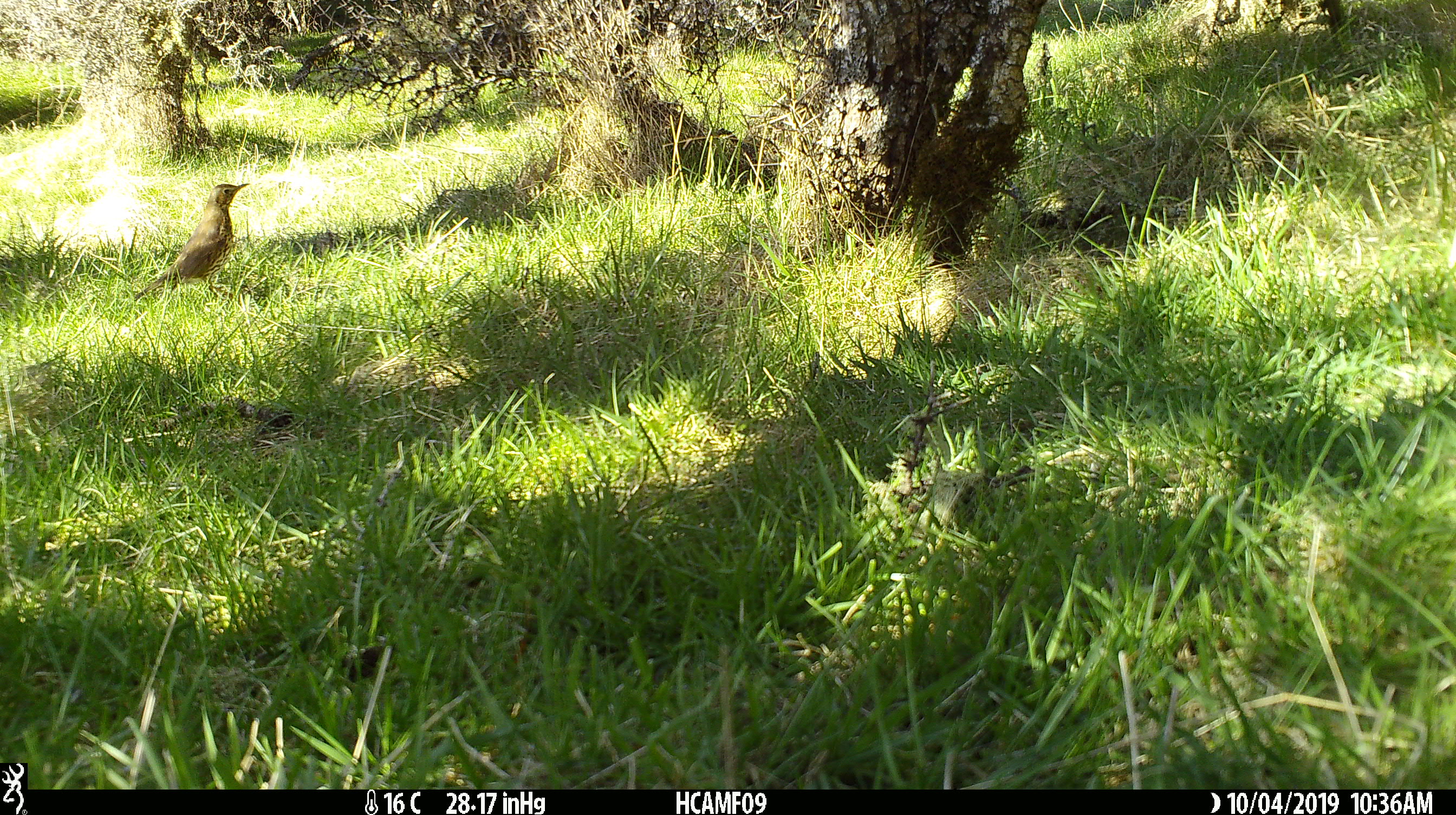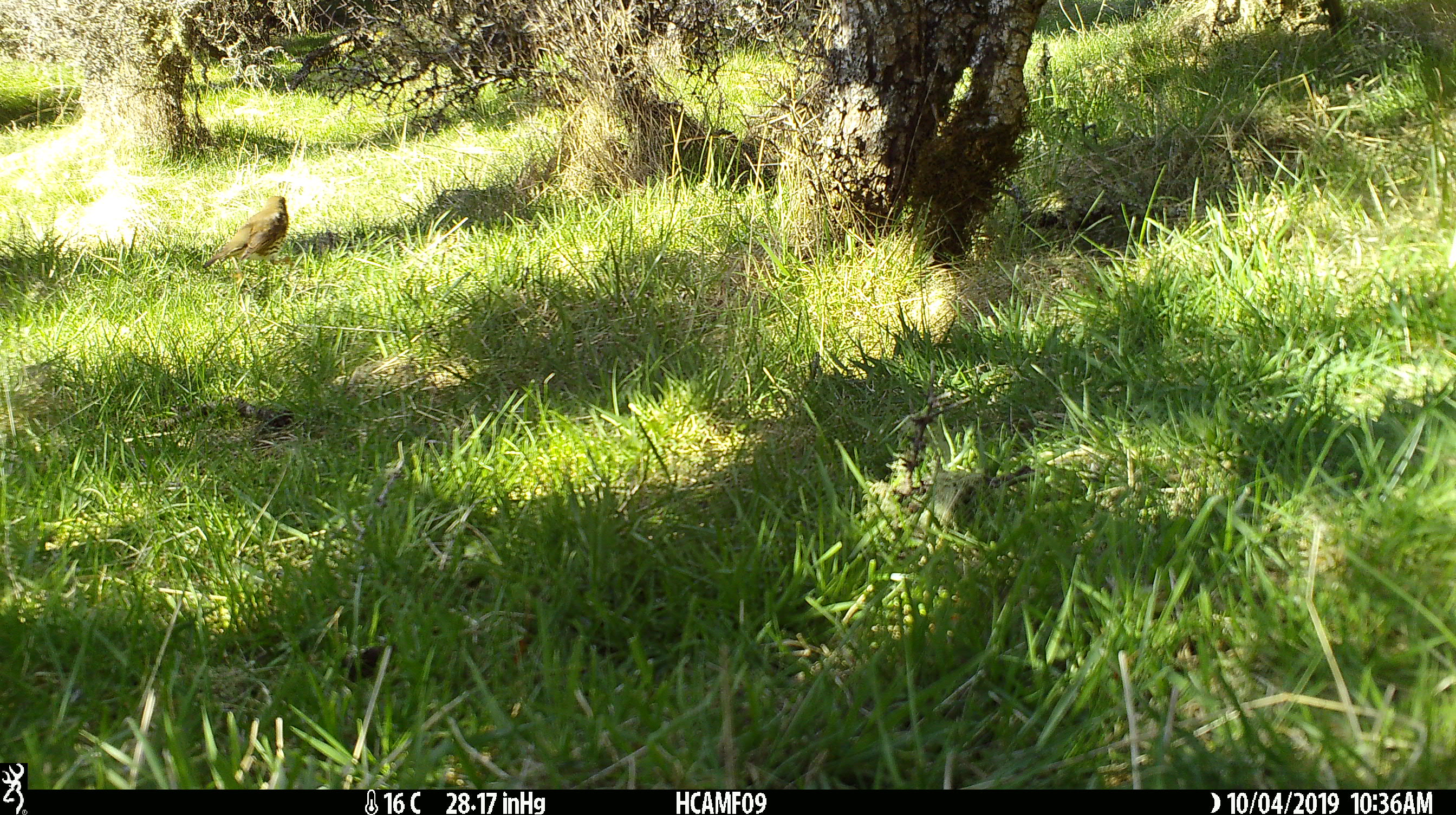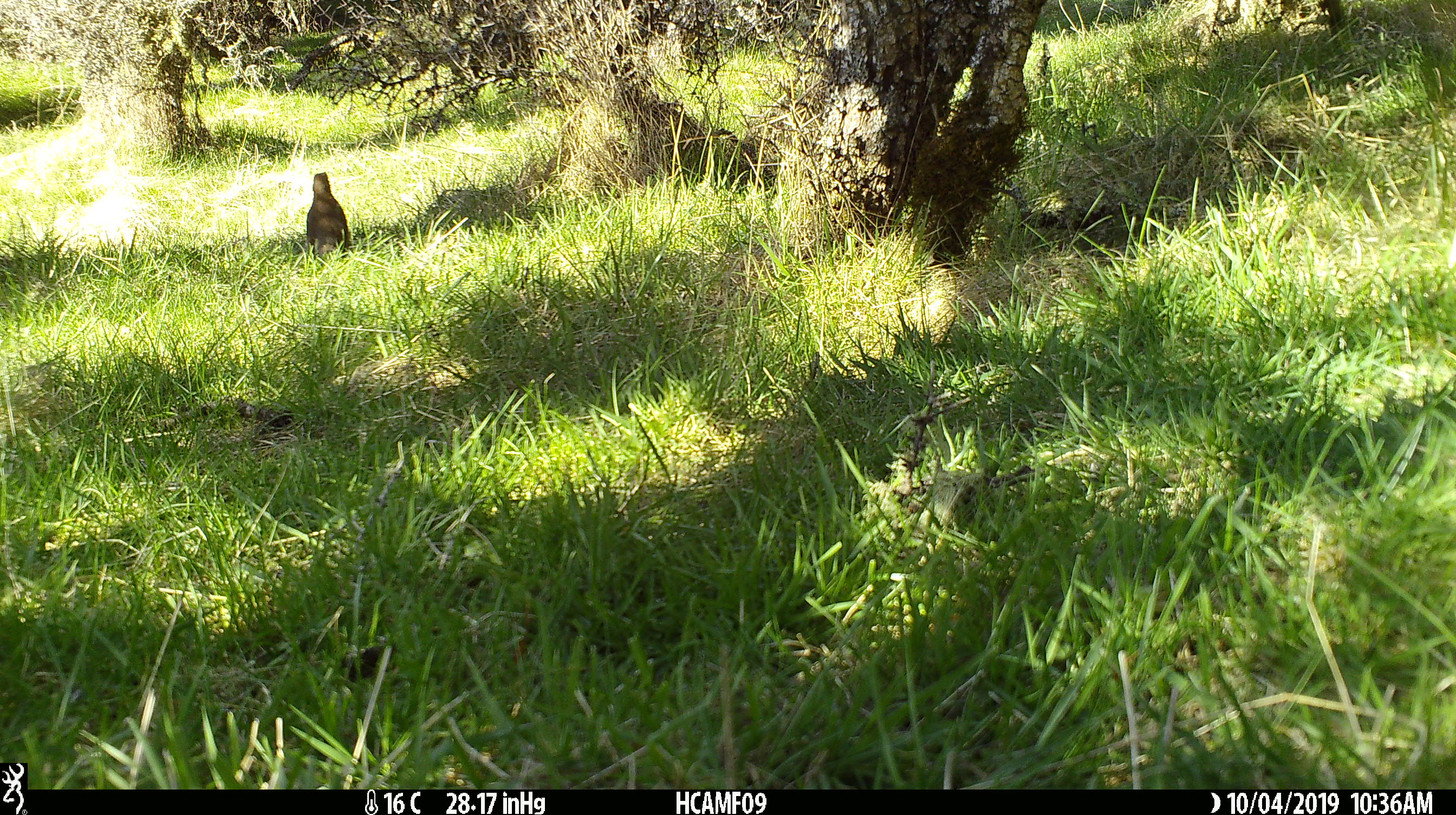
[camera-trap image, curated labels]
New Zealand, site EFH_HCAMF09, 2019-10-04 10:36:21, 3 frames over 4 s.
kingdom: Animalia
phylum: Chordata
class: Aves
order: Passeriformes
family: Turdidae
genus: Turdus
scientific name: Turdus philomelos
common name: song thrush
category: thrush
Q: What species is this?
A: Thrush (song thrush) (Turdus philomelos).